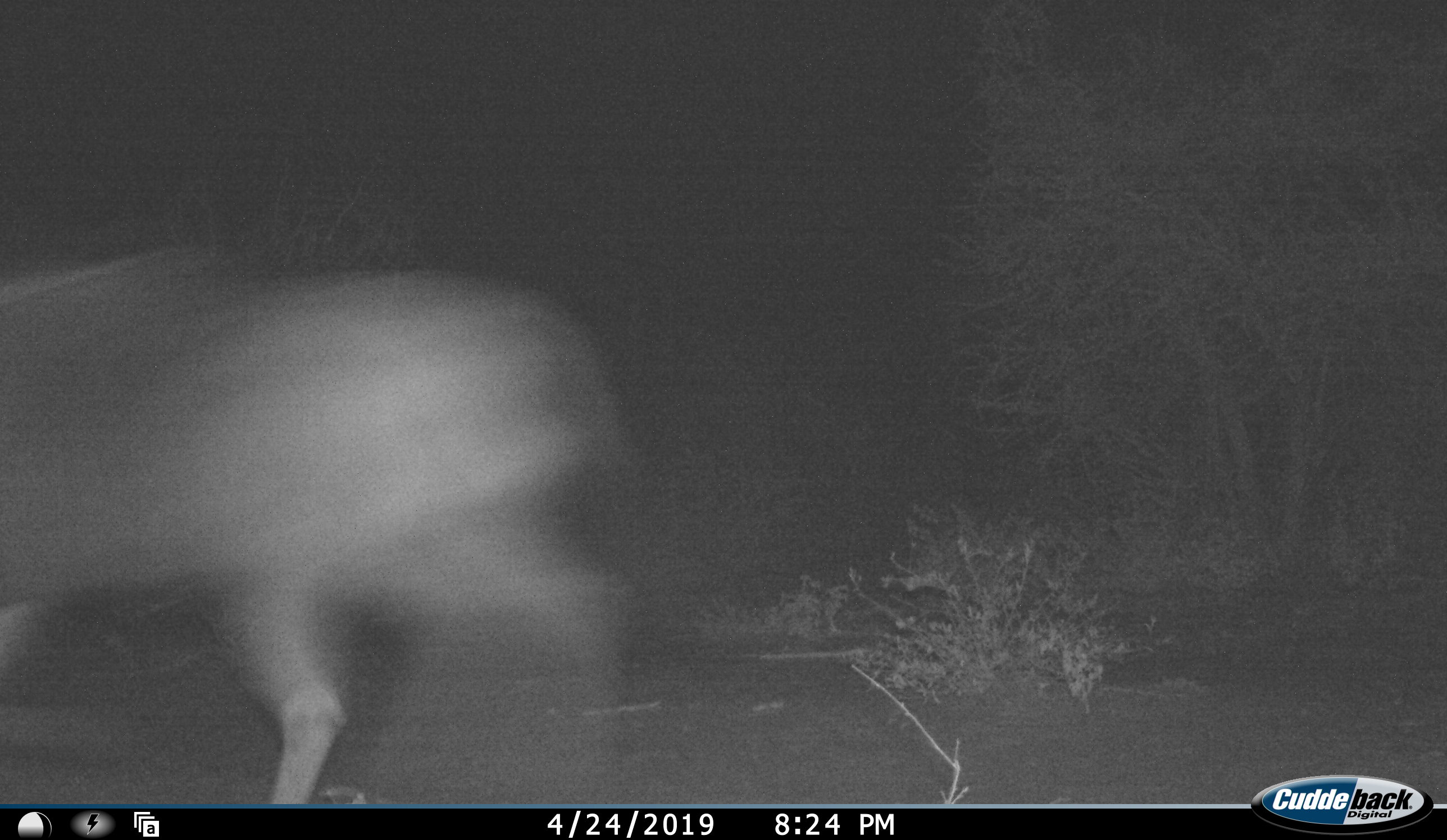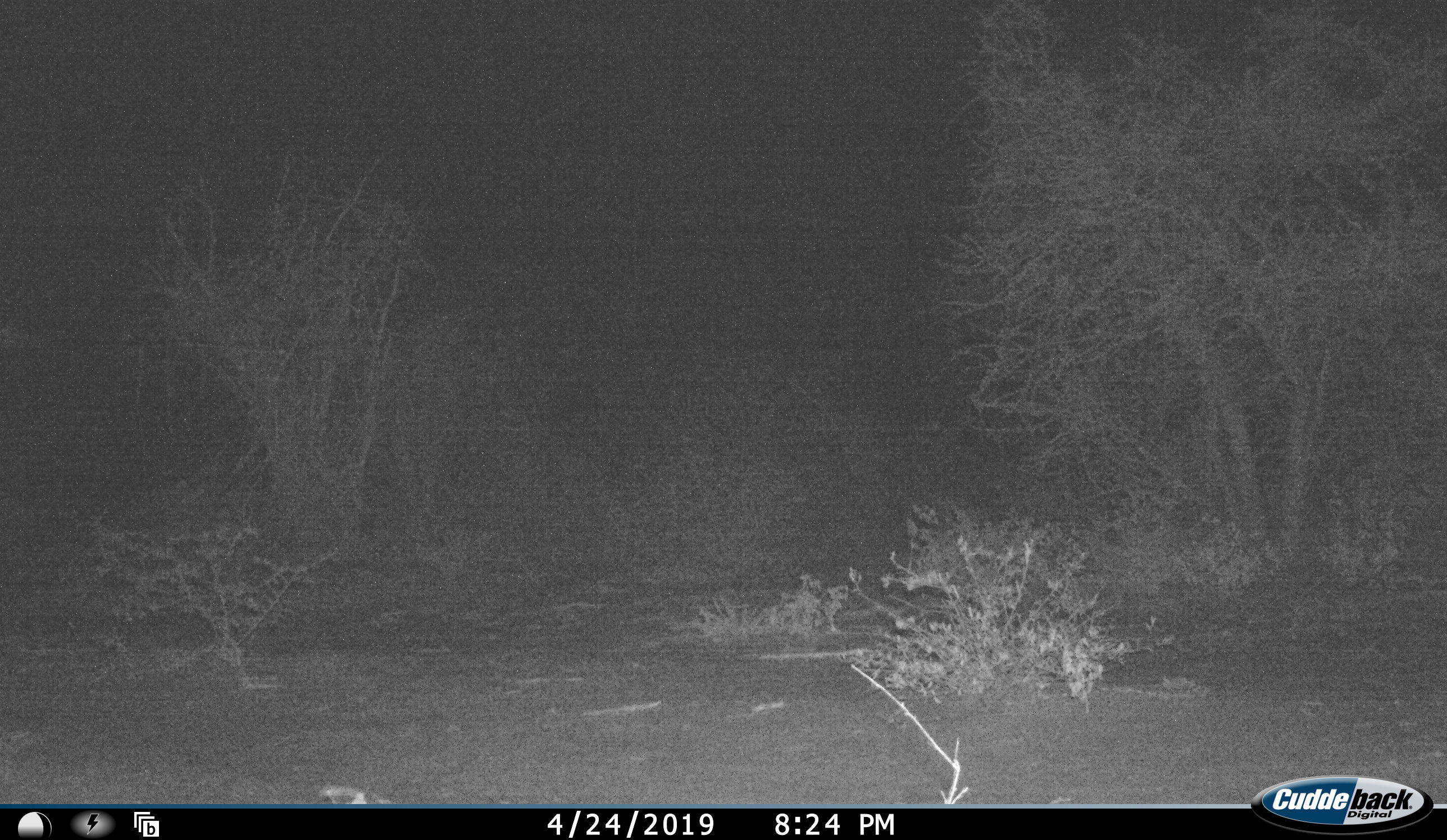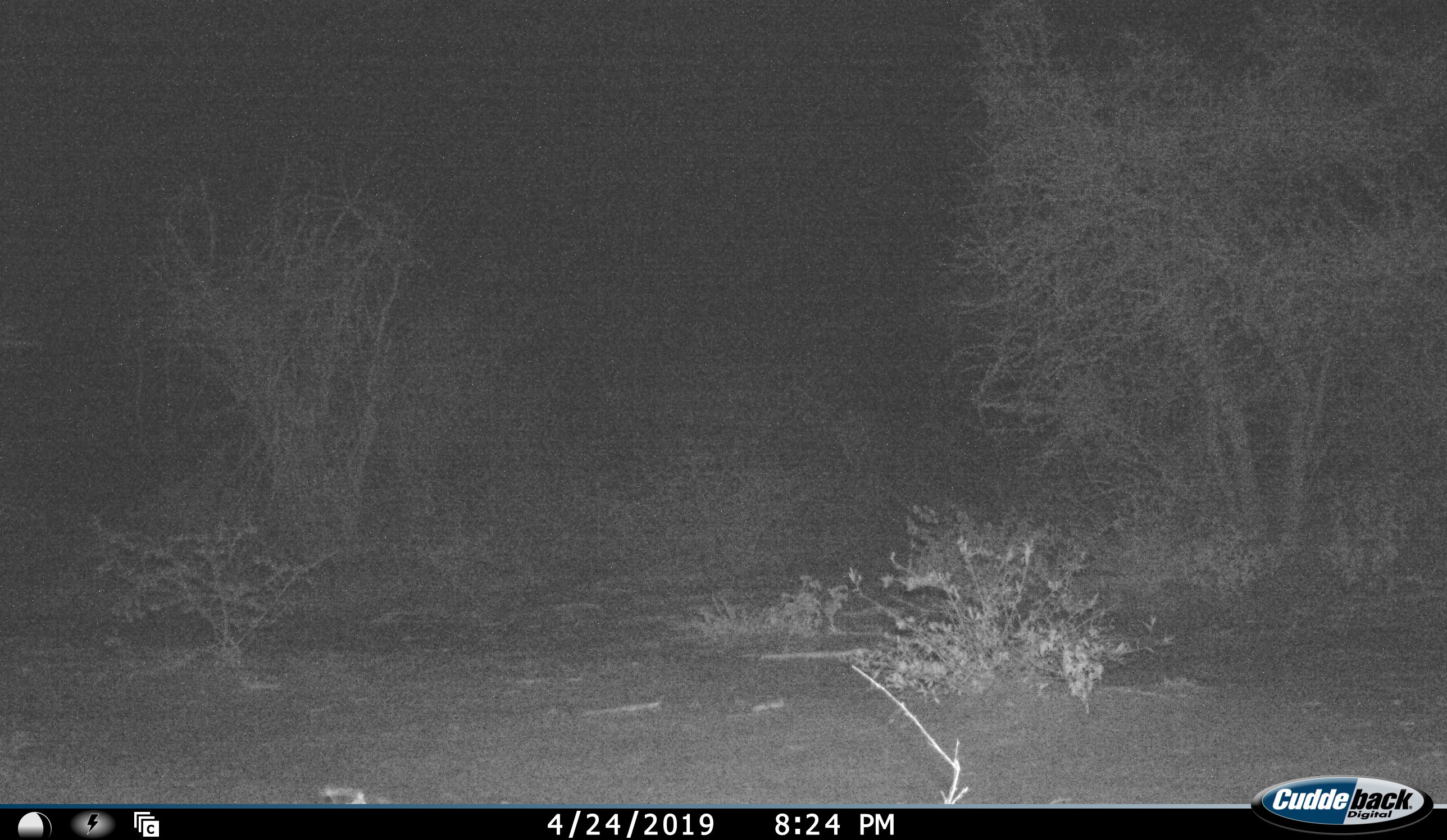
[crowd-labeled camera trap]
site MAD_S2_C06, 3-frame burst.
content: unidentified animal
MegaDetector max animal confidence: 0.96